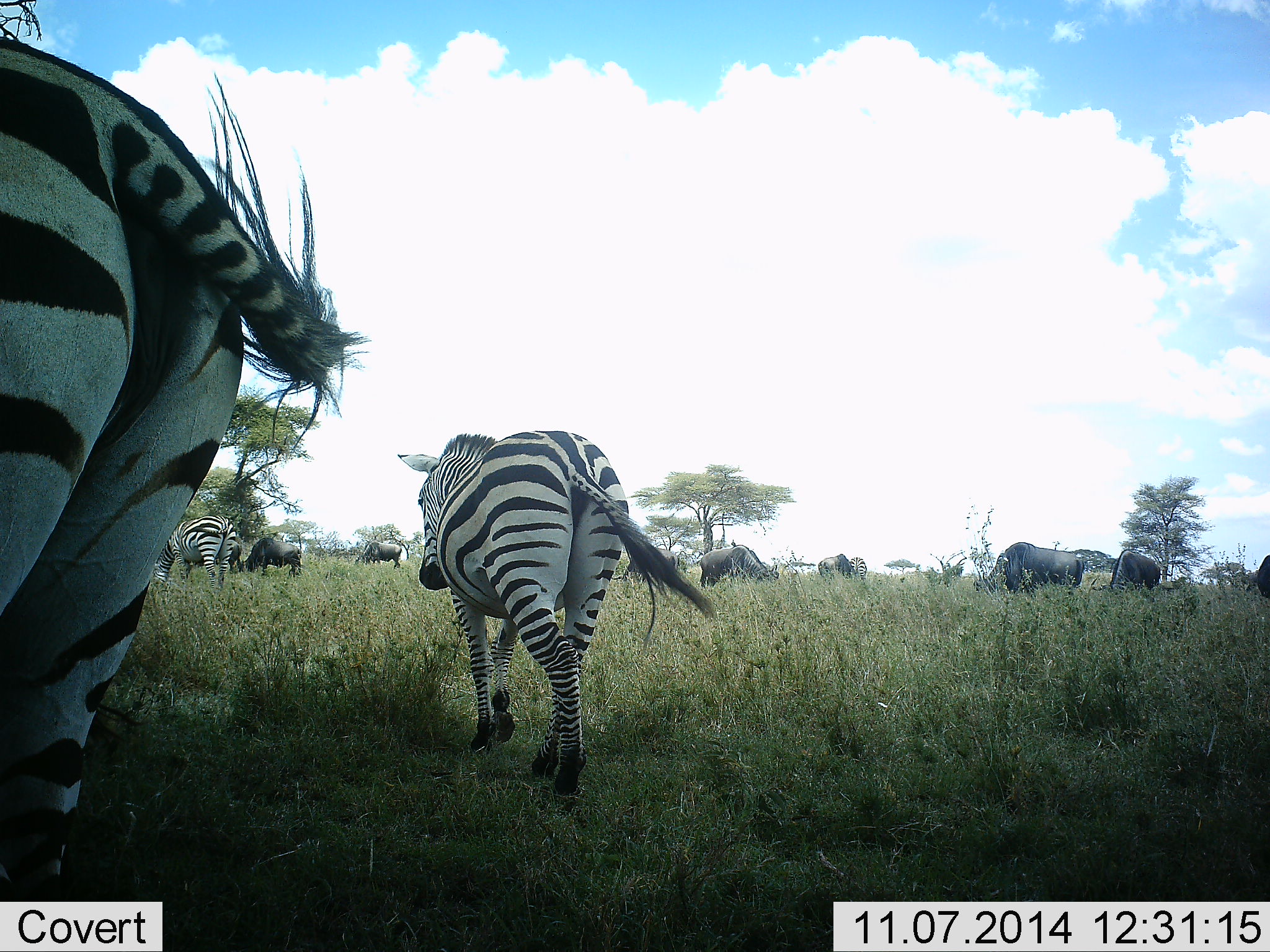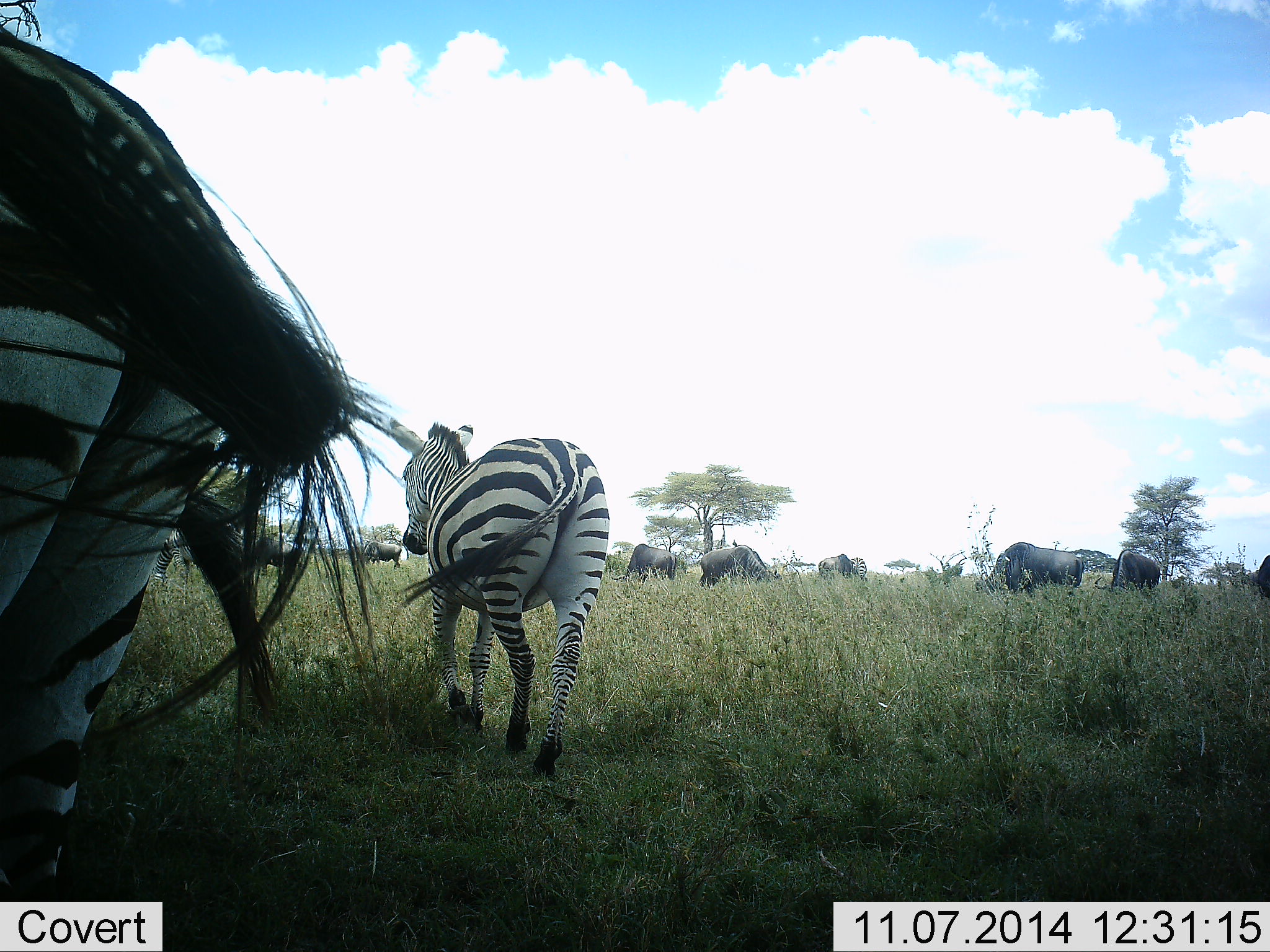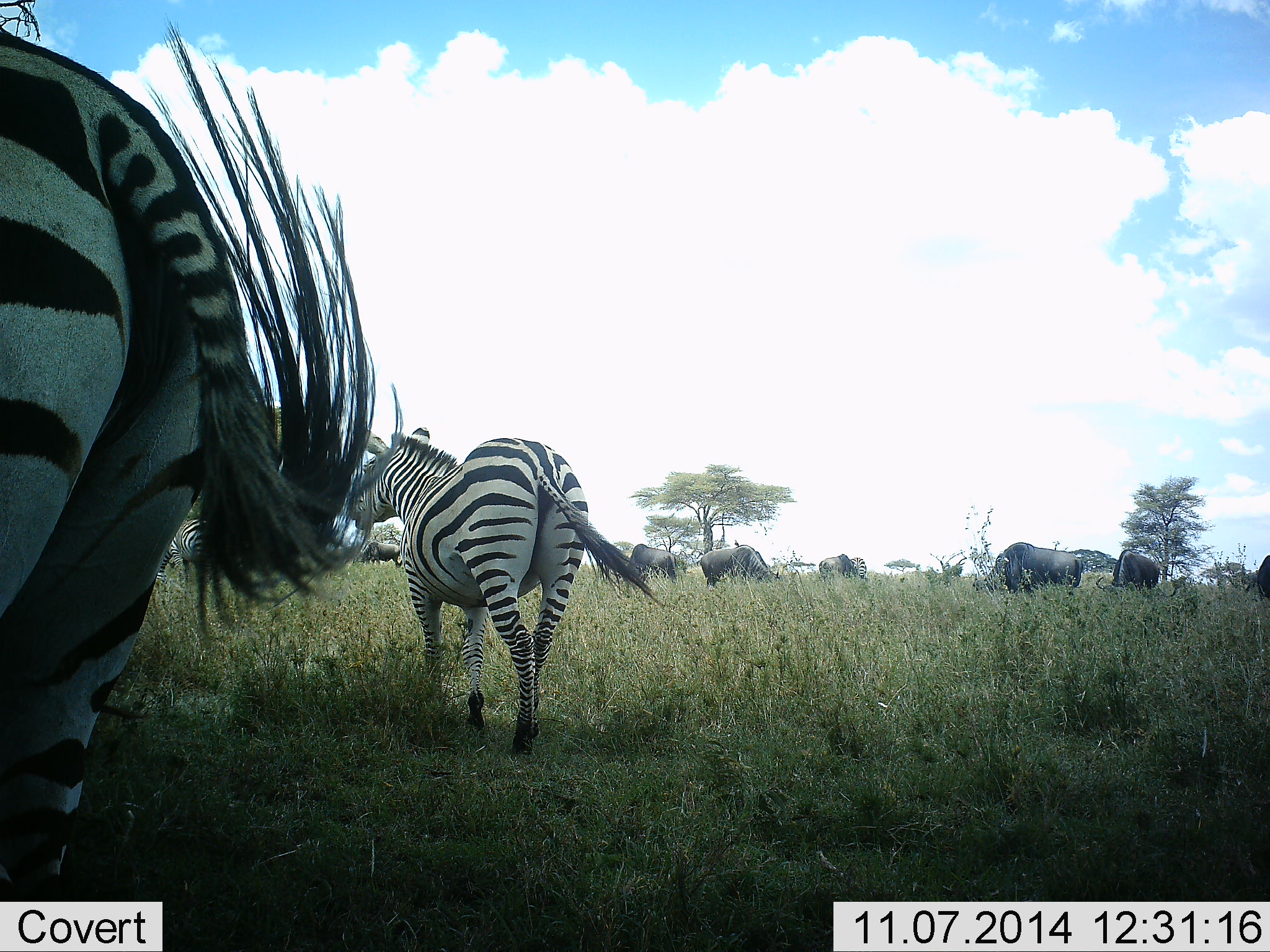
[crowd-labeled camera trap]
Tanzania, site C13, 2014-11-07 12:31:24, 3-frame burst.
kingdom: Animalia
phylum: Chordata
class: Mammalia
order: Artiodactyla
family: Bovidae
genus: Connochaetes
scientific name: Connochaetes taurinus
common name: blue wildebeest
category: wildebeest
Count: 9.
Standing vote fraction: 40%.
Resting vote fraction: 0%.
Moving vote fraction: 10%.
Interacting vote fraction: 0%.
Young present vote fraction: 0%.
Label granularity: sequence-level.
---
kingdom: Animalia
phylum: Chordata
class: Mammalia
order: Perissodactyla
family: Equidae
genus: Equus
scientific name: Equus quagga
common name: plains zebra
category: zebra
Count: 3.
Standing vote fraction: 42%.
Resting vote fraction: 8%.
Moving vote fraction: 83%.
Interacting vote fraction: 0%.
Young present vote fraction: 0%.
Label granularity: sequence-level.